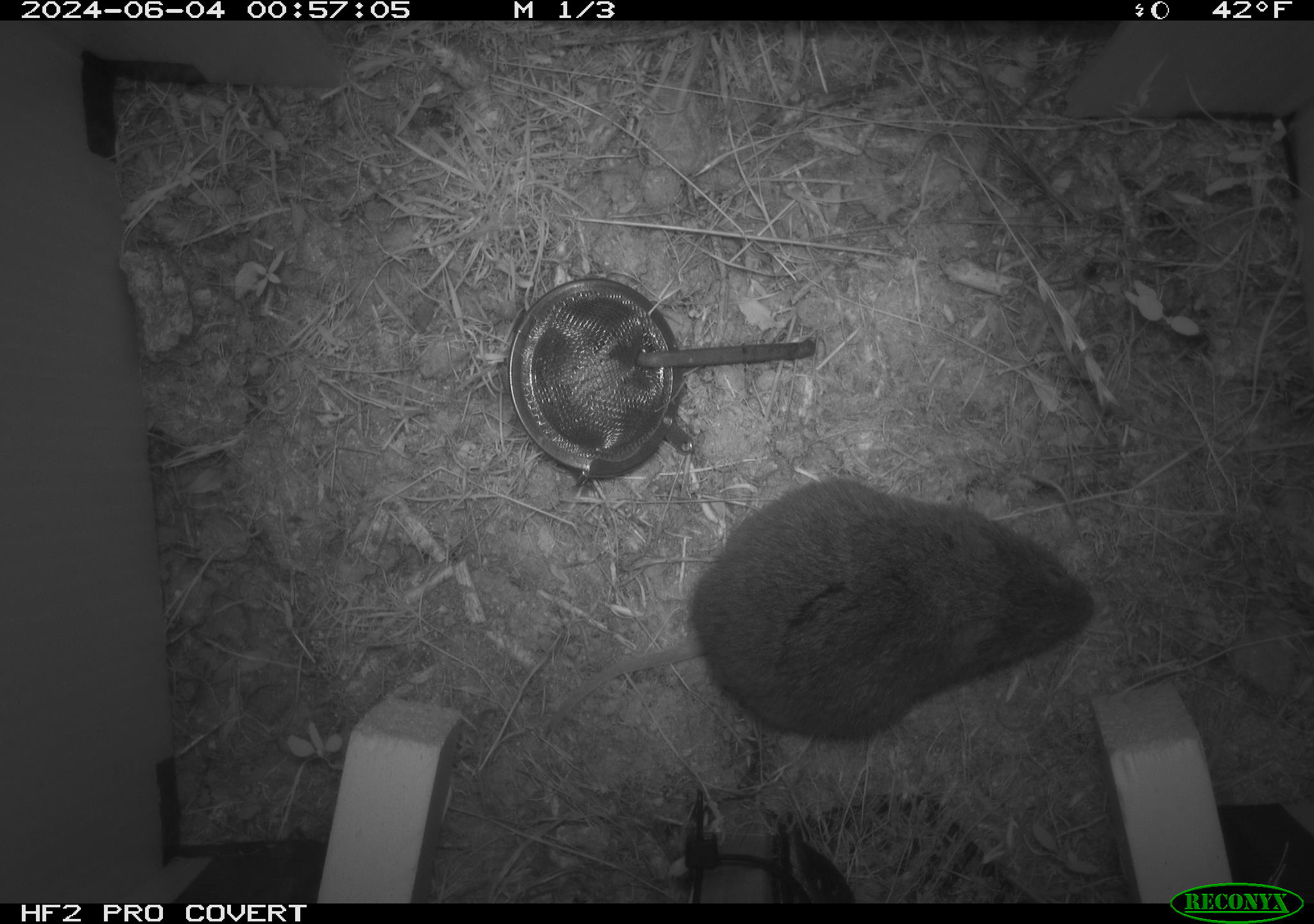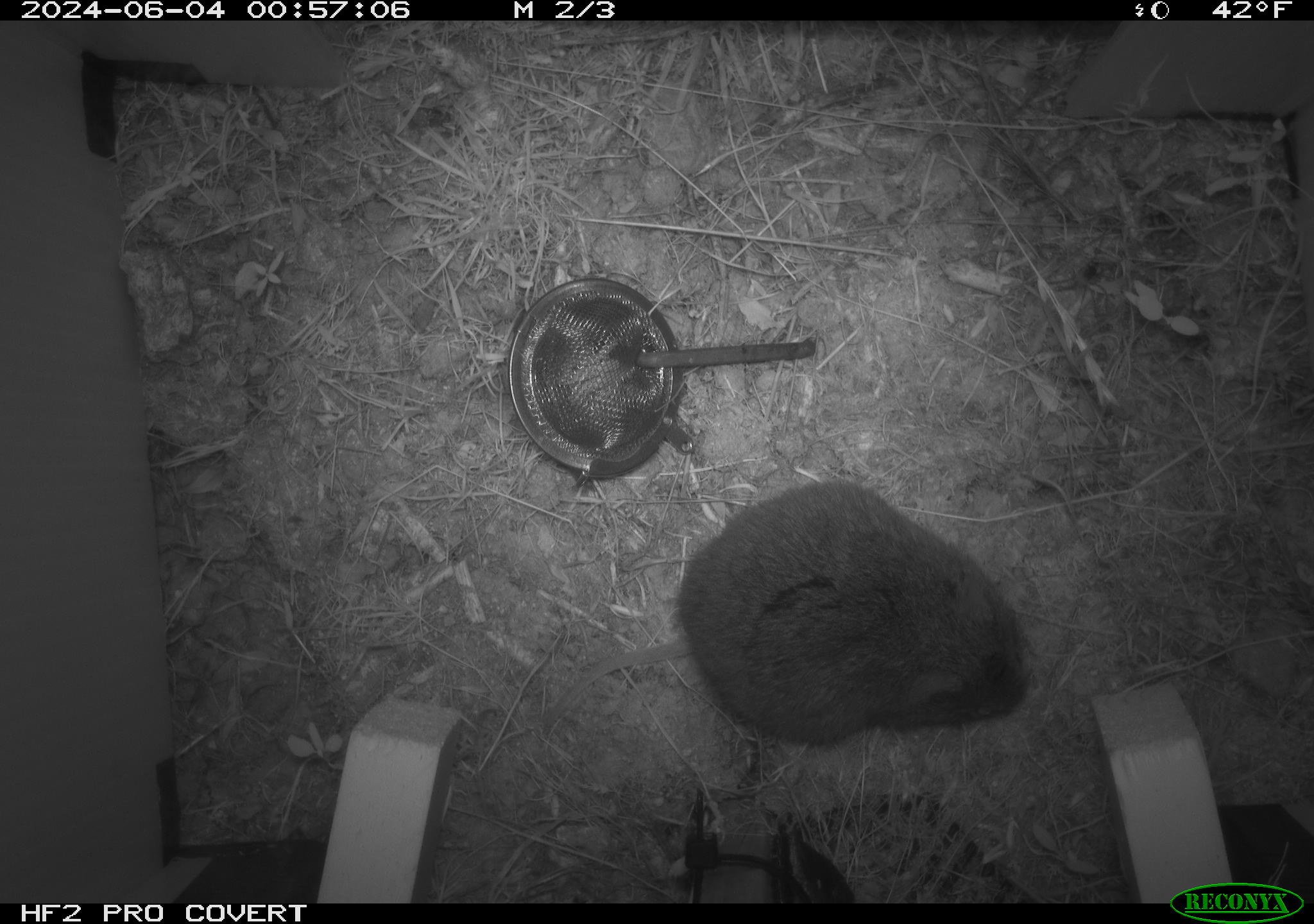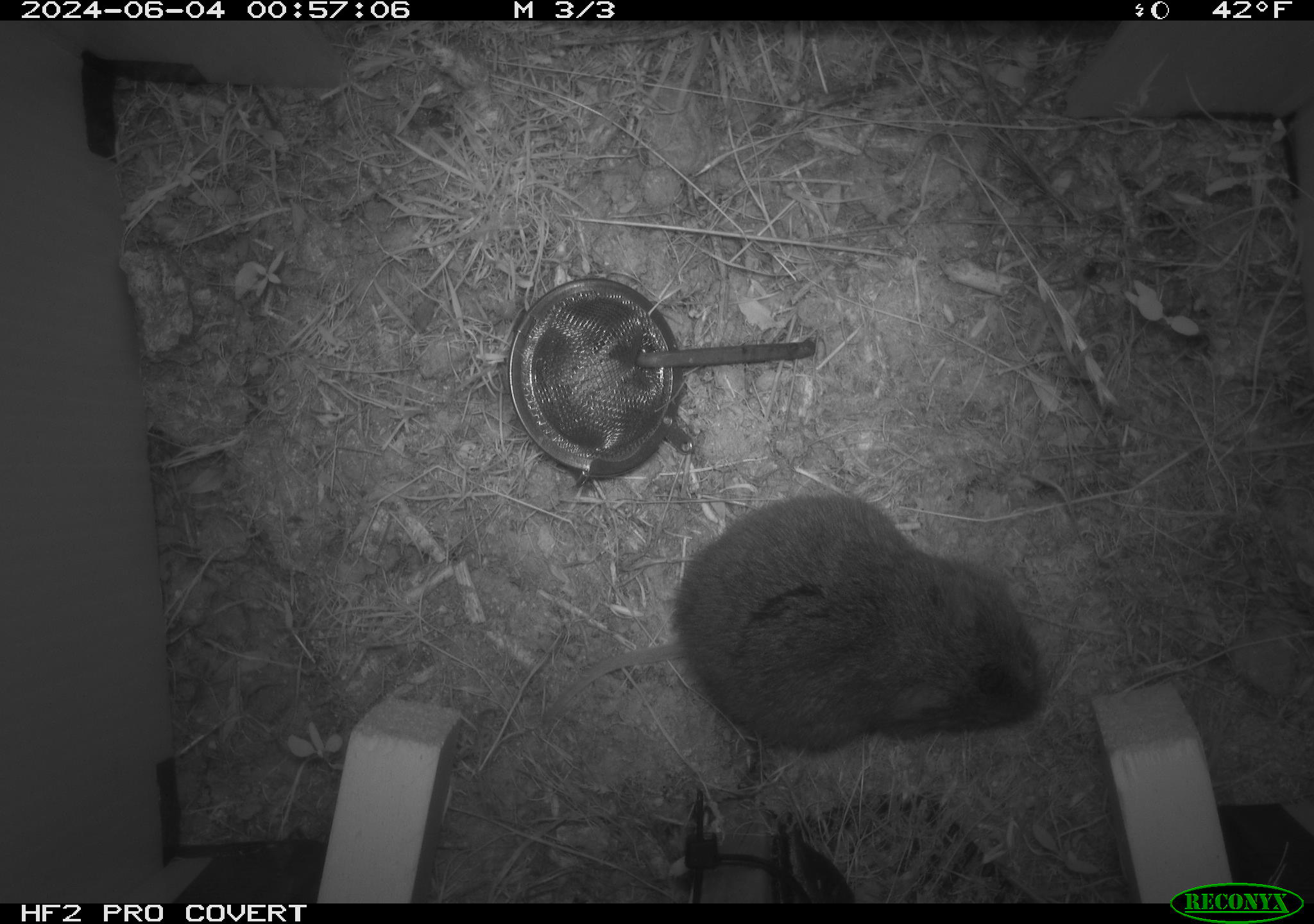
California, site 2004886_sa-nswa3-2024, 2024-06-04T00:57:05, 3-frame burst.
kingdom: Animalia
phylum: Chordata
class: Mammalia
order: Rodentia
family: Cricetidae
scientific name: Arvicolinae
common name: voles, lemmings, and muskrats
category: arvicolinae subfamily